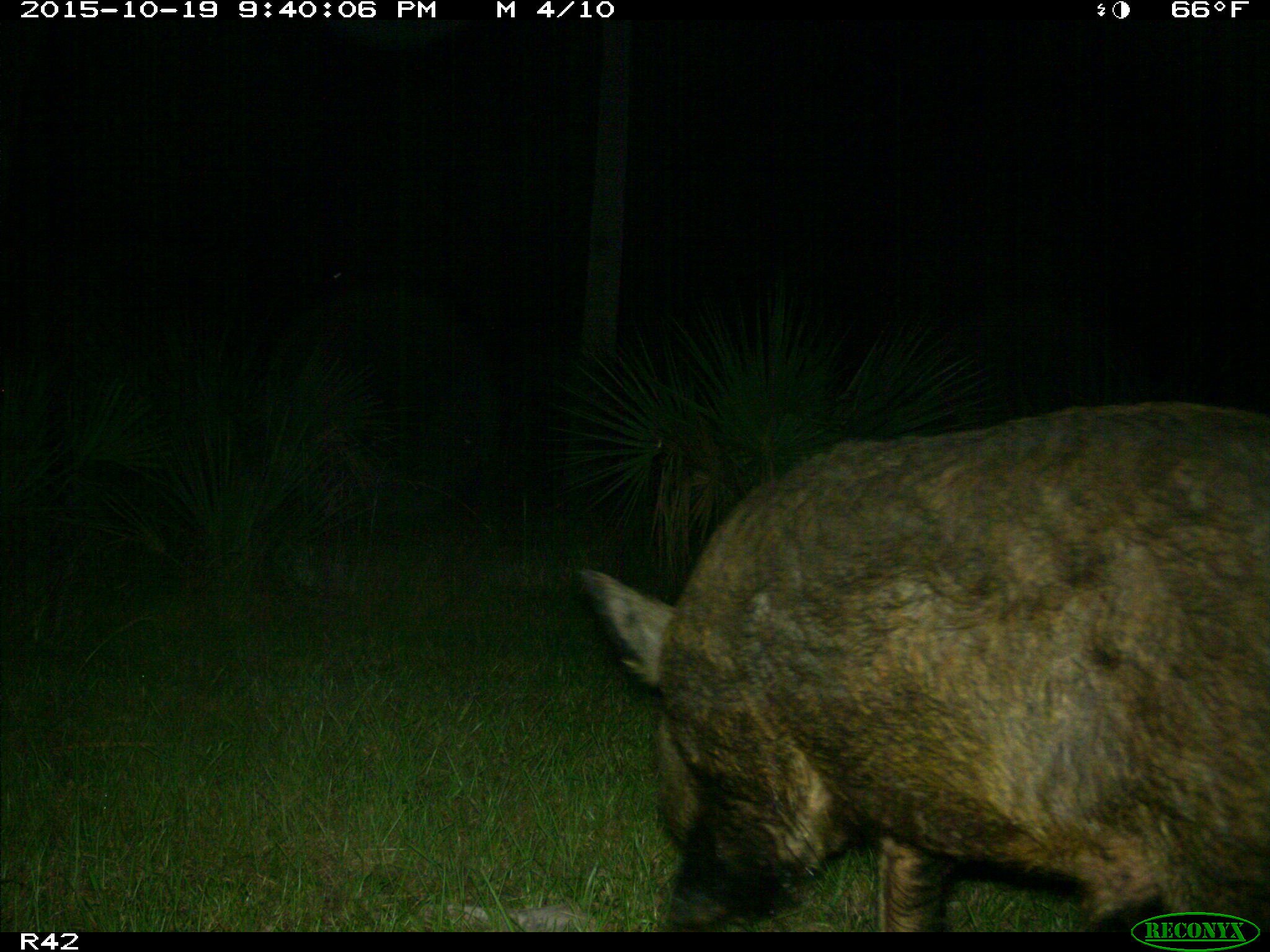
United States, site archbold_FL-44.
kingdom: Animalia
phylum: Chordata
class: Mammalia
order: Artiodactyla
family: Suidae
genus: Sus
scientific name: Sus scrofa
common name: wild boar